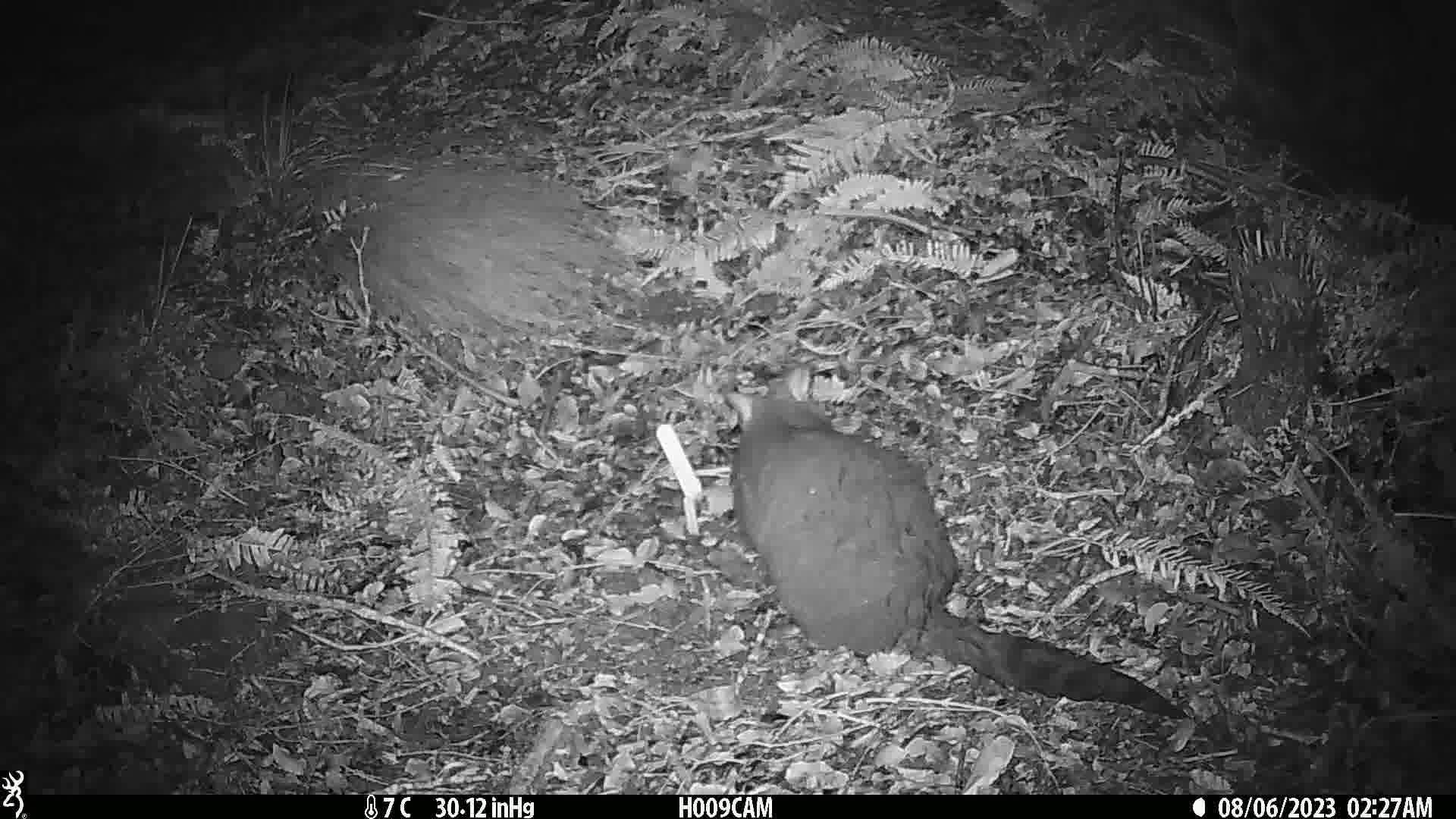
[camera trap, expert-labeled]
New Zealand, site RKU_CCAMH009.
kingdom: Animalia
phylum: Chordata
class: Mammalia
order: Diprotodontia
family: Phalangeridae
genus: Trichosurus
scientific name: Trichosurus vulpecula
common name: common brushtail possum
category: possum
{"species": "possum (common brushtail possum) (Trichosurus vulpecula)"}